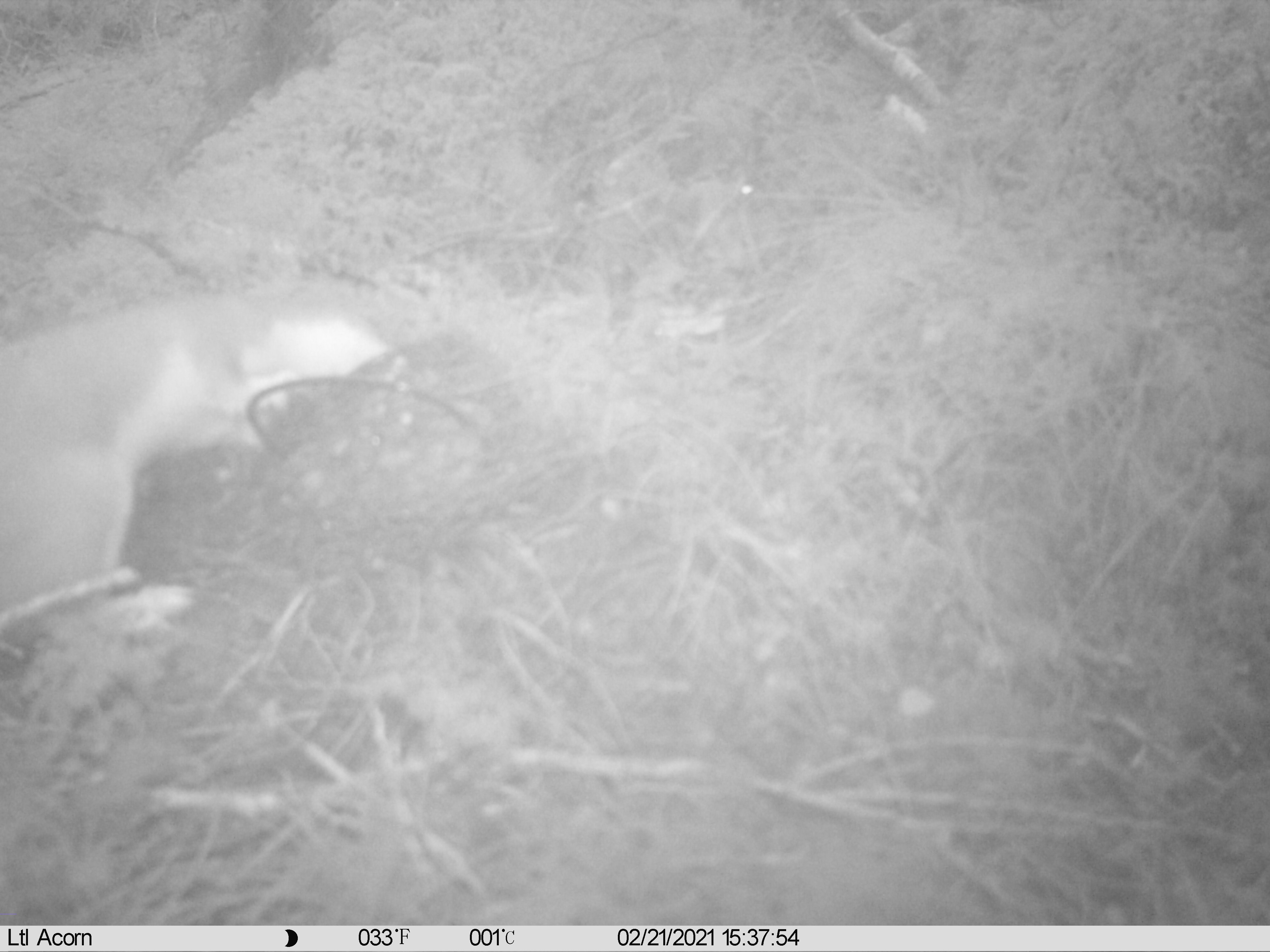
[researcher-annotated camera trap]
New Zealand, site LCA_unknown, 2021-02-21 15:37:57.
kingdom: Animalia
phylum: Chordata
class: Mammalia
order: Carnivora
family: Mustelidae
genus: Mustela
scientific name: Mustela erminea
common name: stoat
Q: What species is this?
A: Stoat (Mustela erminea).